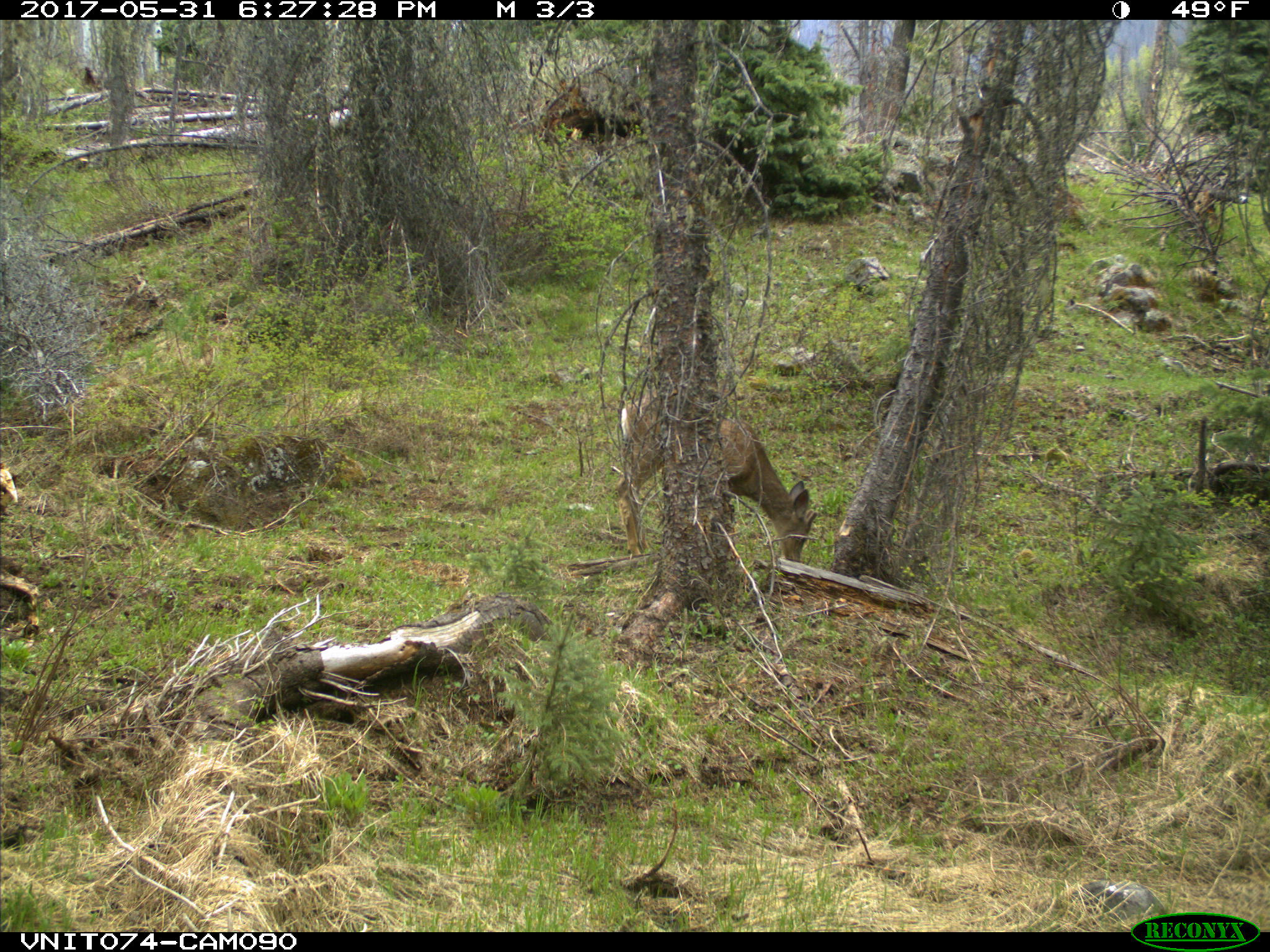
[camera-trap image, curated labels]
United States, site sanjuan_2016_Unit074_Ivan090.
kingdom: Animalia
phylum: Chordata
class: Mammalia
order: Artiodactyla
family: Cervidae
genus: Odocoileus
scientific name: Odocoileus hemionus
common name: mule deer